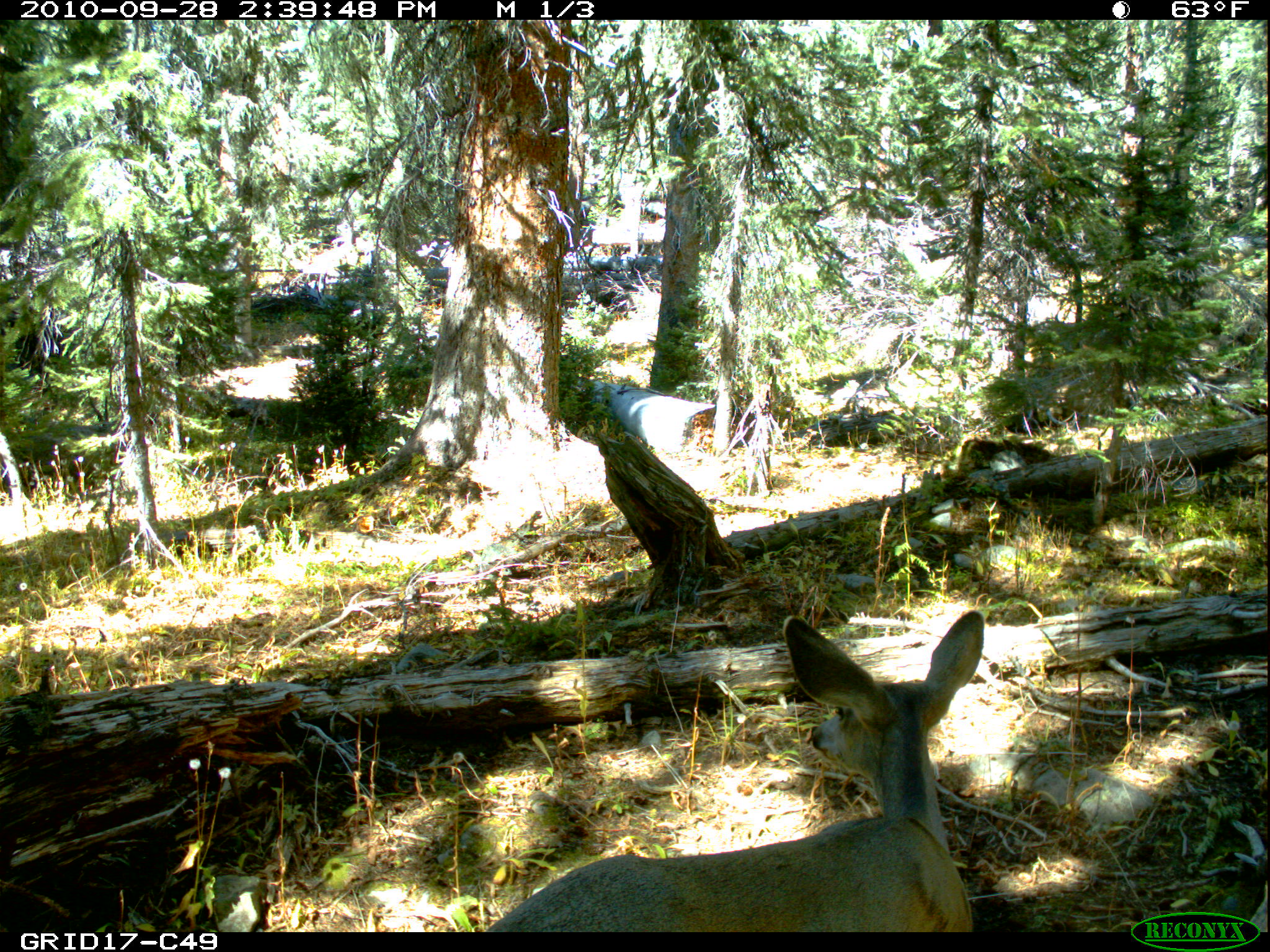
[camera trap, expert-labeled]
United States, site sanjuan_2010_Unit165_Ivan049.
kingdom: Animalia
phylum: Chordata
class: Mammalia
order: Artiodactyla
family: Cervidae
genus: Odocoileus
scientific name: Odocoileus hemionus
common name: mule deer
Odocoileus hemionus (mule deer).